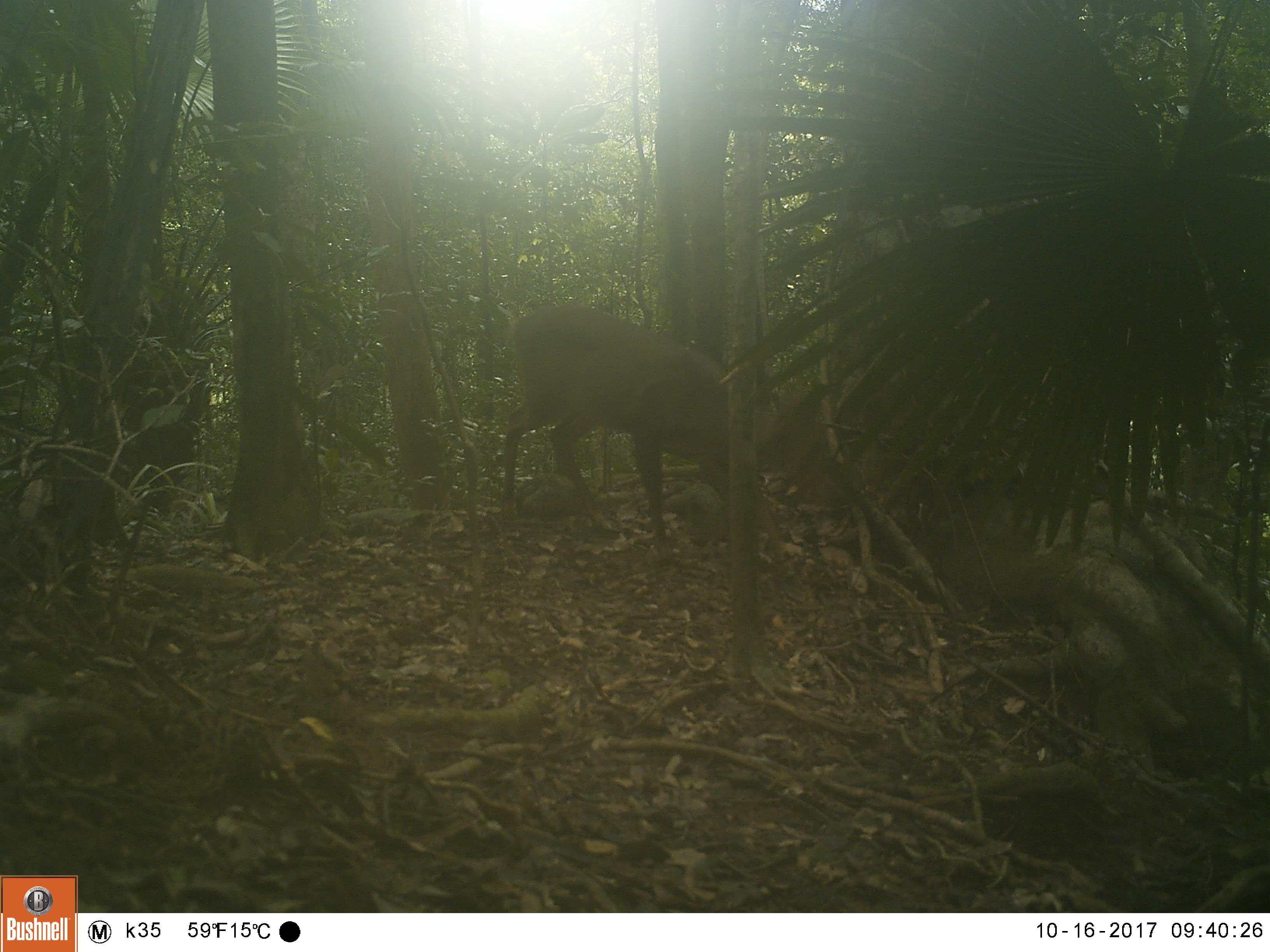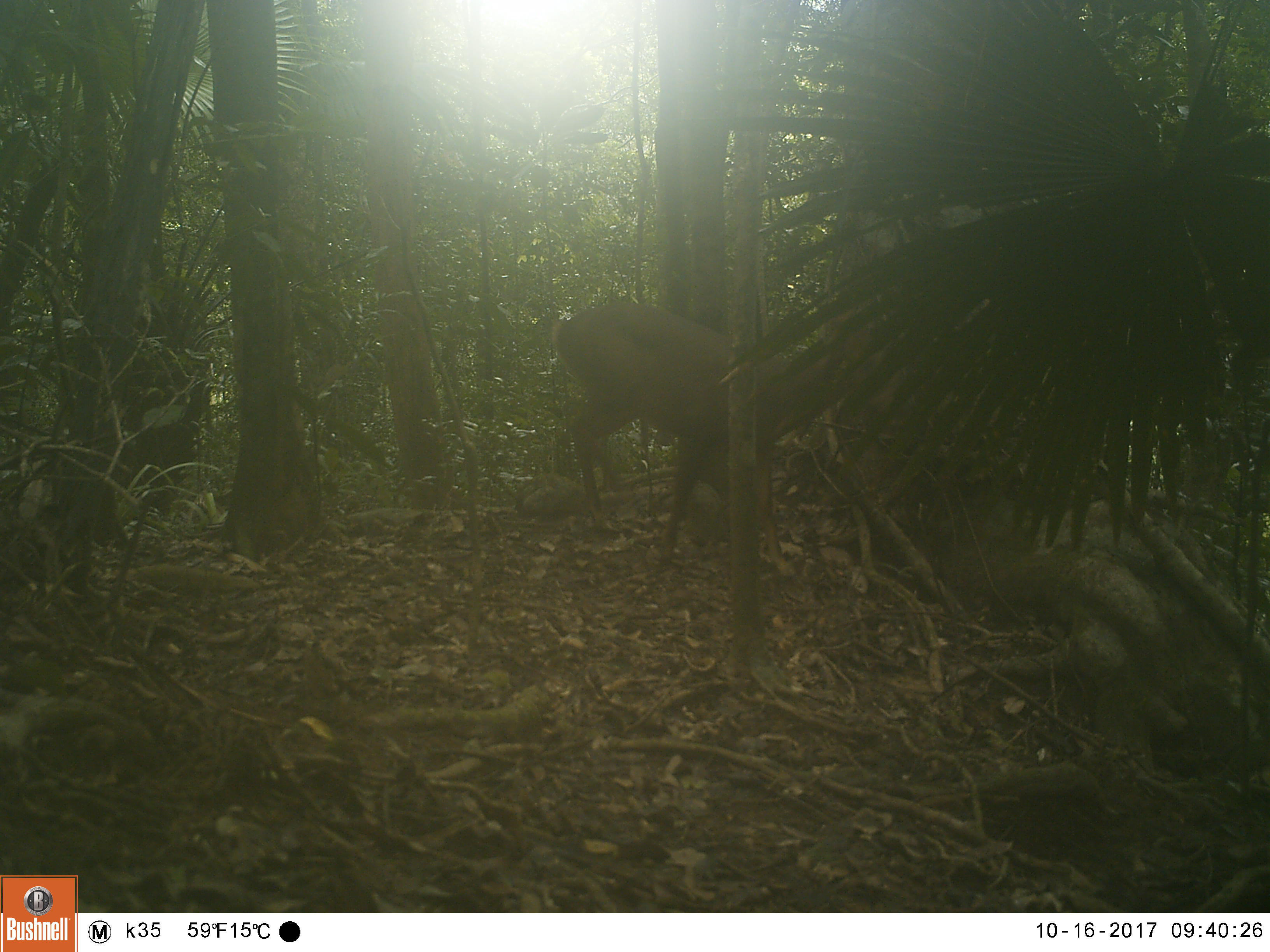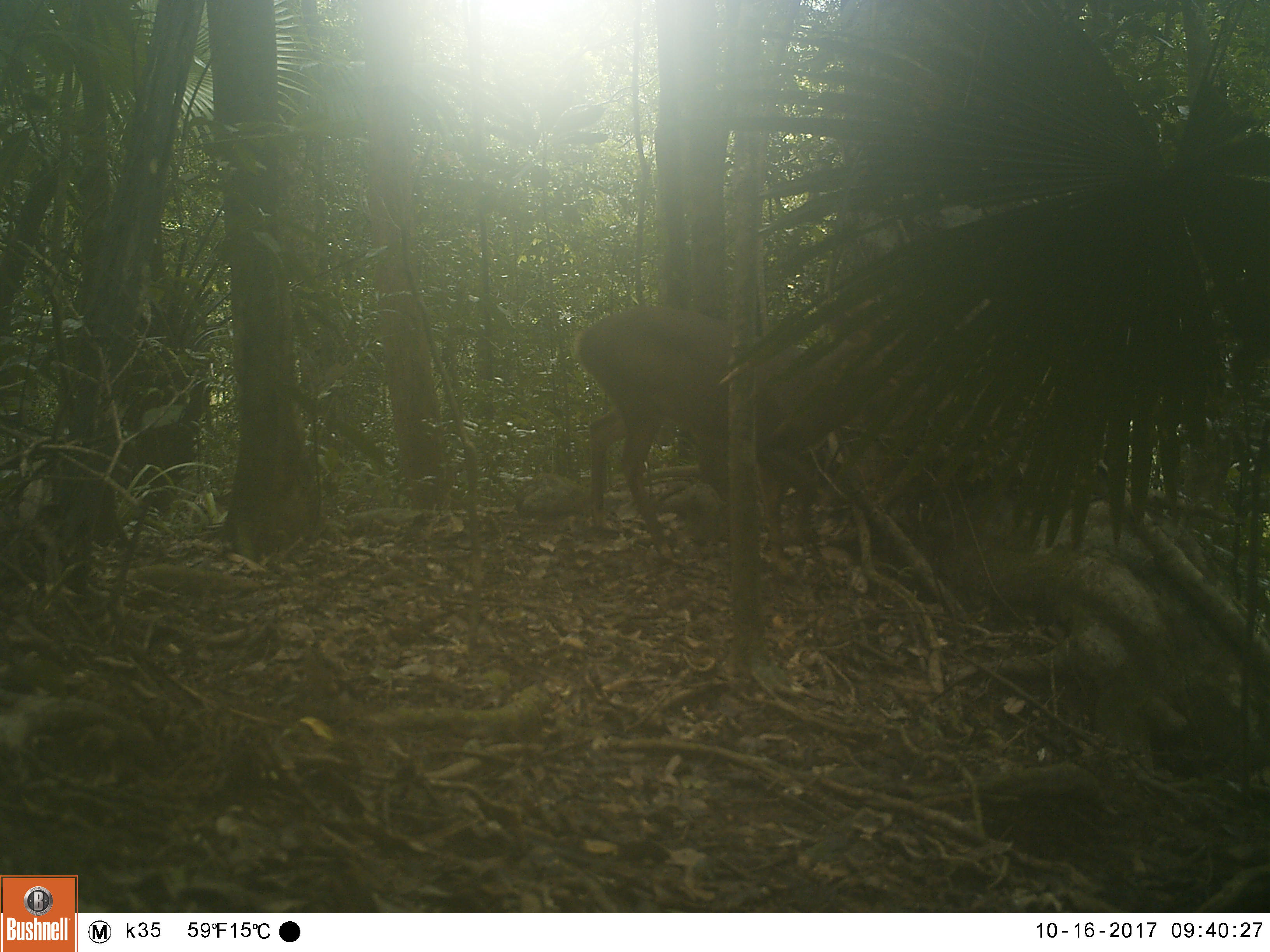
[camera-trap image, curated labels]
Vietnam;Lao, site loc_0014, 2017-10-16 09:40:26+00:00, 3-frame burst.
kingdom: Animalia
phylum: Chordata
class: Mammalia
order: Artiodactyla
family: Cervidae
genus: Muntiacus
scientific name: Muntiacus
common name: muntjacs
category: unidentified muntjac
Unidentified muntjac (muntjacs) (Muntiacus). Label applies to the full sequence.